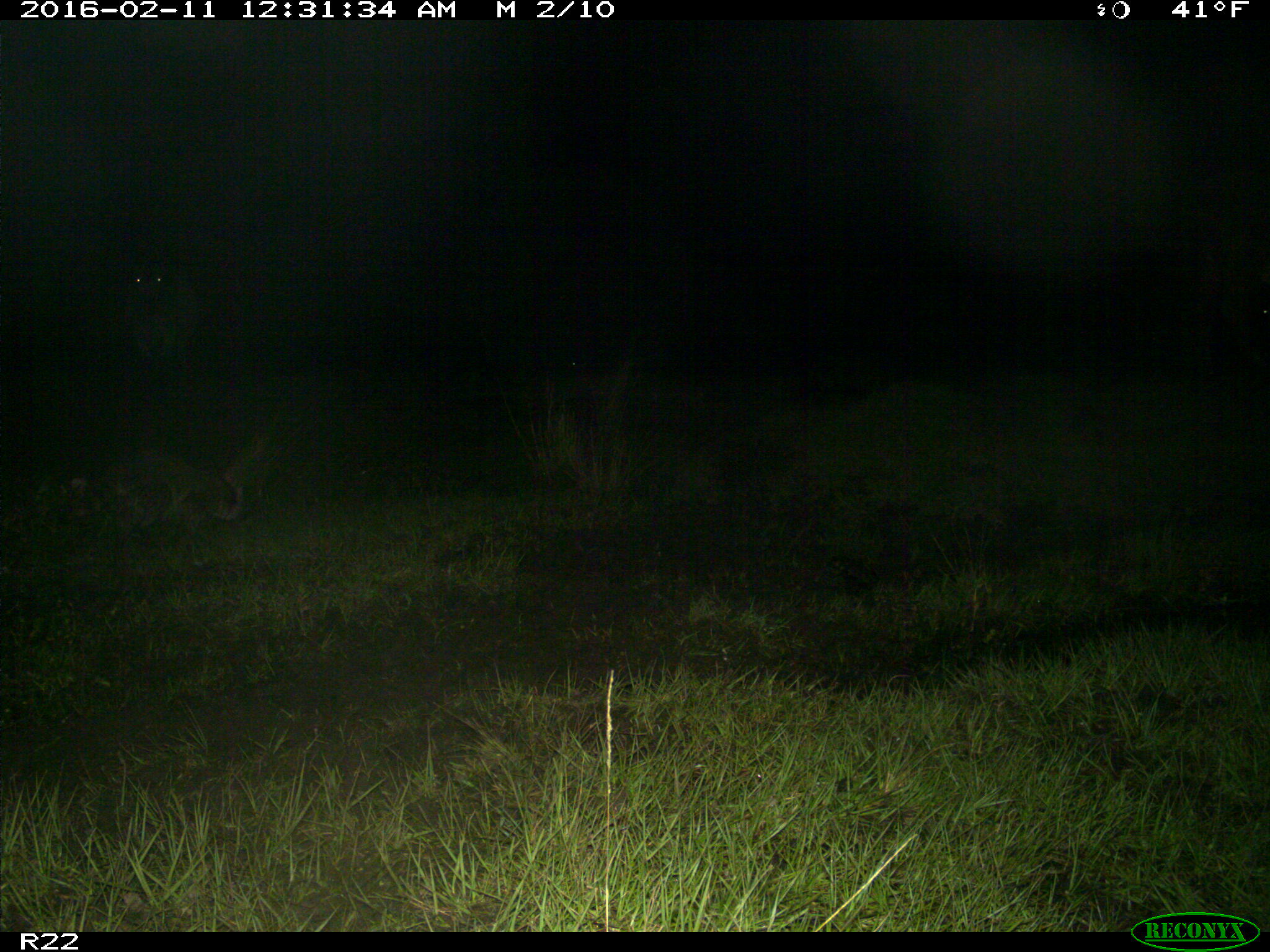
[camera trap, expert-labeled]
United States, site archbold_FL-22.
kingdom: Animalia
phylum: Chordata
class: Mammalia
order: Artiodactyla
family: Bovidae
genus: Bos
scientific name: Bos taurus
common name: domestic cow